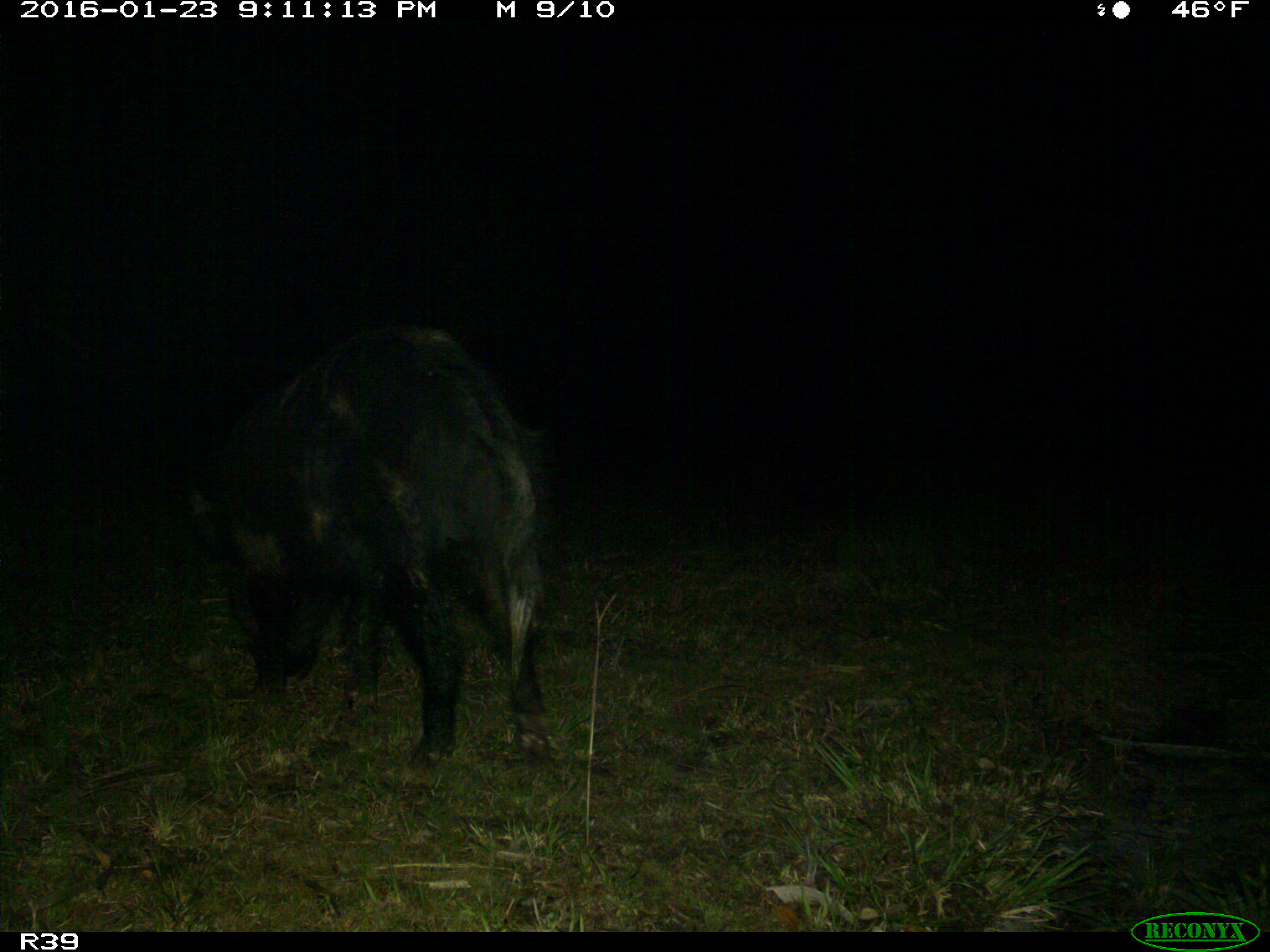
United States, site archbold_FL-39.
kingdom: Animalia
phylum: Chordata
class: Mammalia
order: Artiodactyla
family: Suidae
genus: Sus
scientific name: Sus scrofa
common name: wild boar